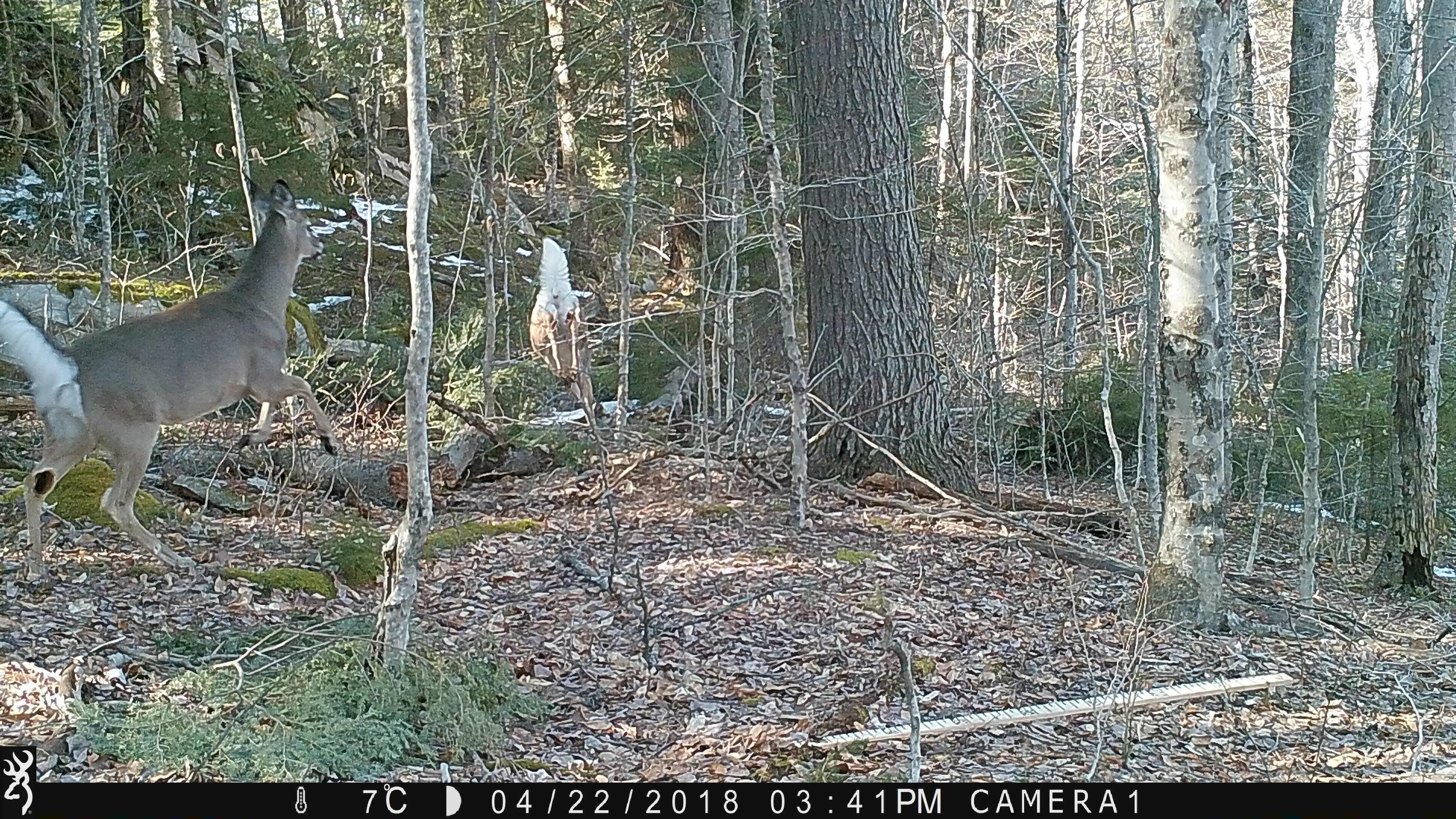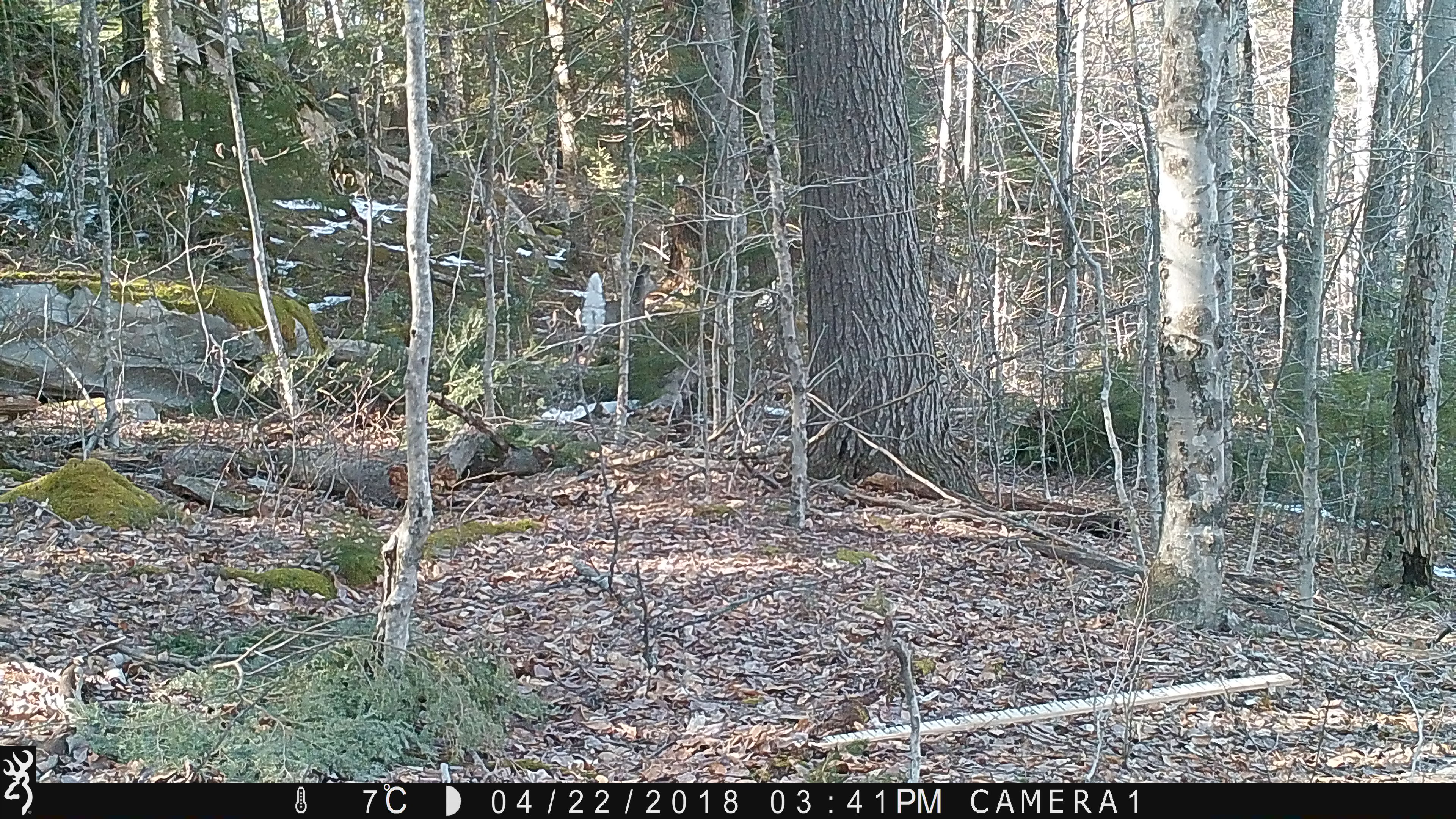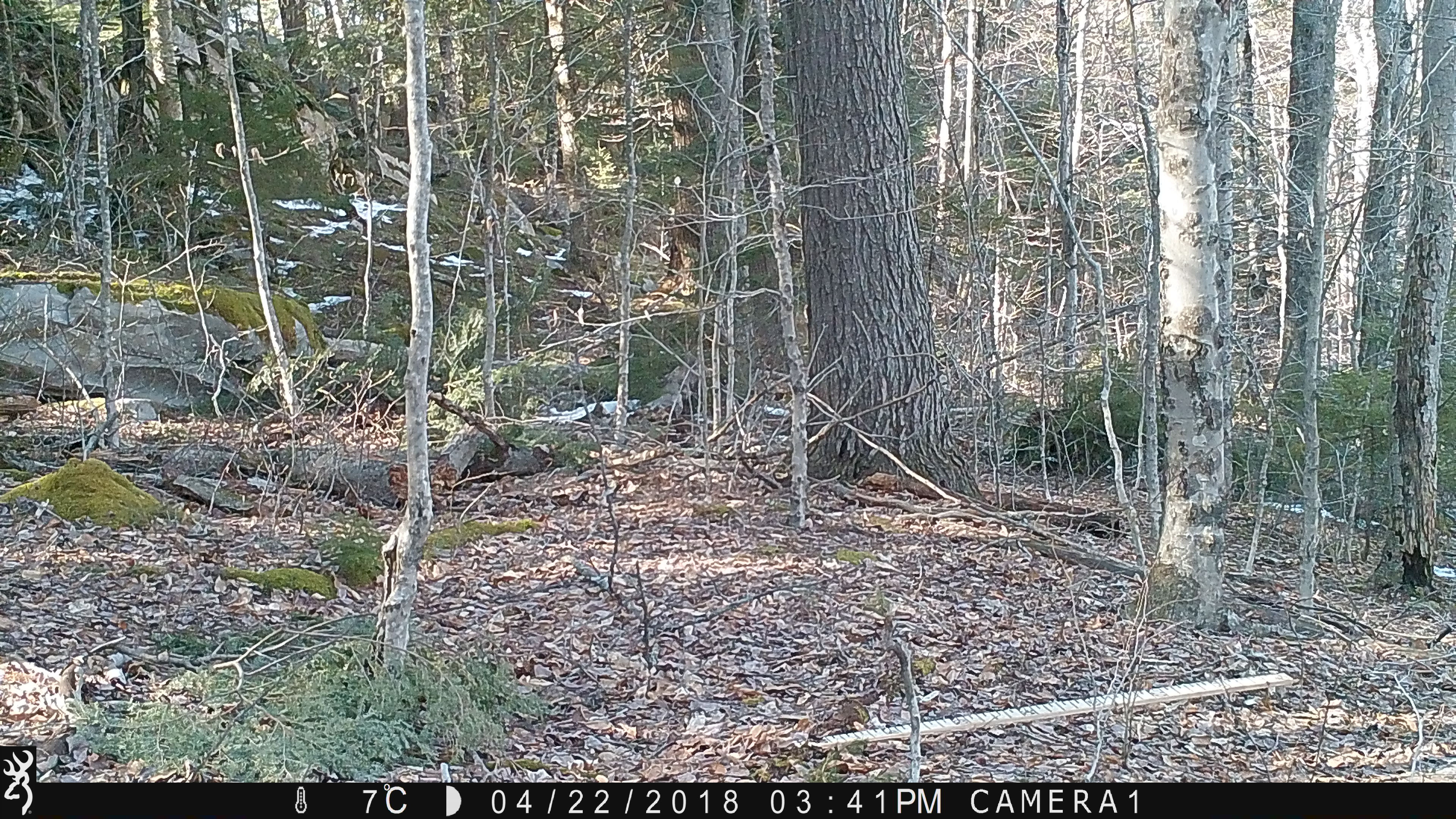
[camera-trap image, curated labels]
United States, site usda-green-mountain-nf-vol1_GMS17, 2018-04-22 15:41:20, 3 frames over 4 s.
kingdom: Animalia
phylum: Chordata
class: Mammalia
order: Artiodactyla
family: Cervidae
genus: Odocoileus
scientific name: Odocoileus virginianus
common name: white-tailed deer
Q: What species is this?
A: White-tailed deer (Odocoileus virginianus).